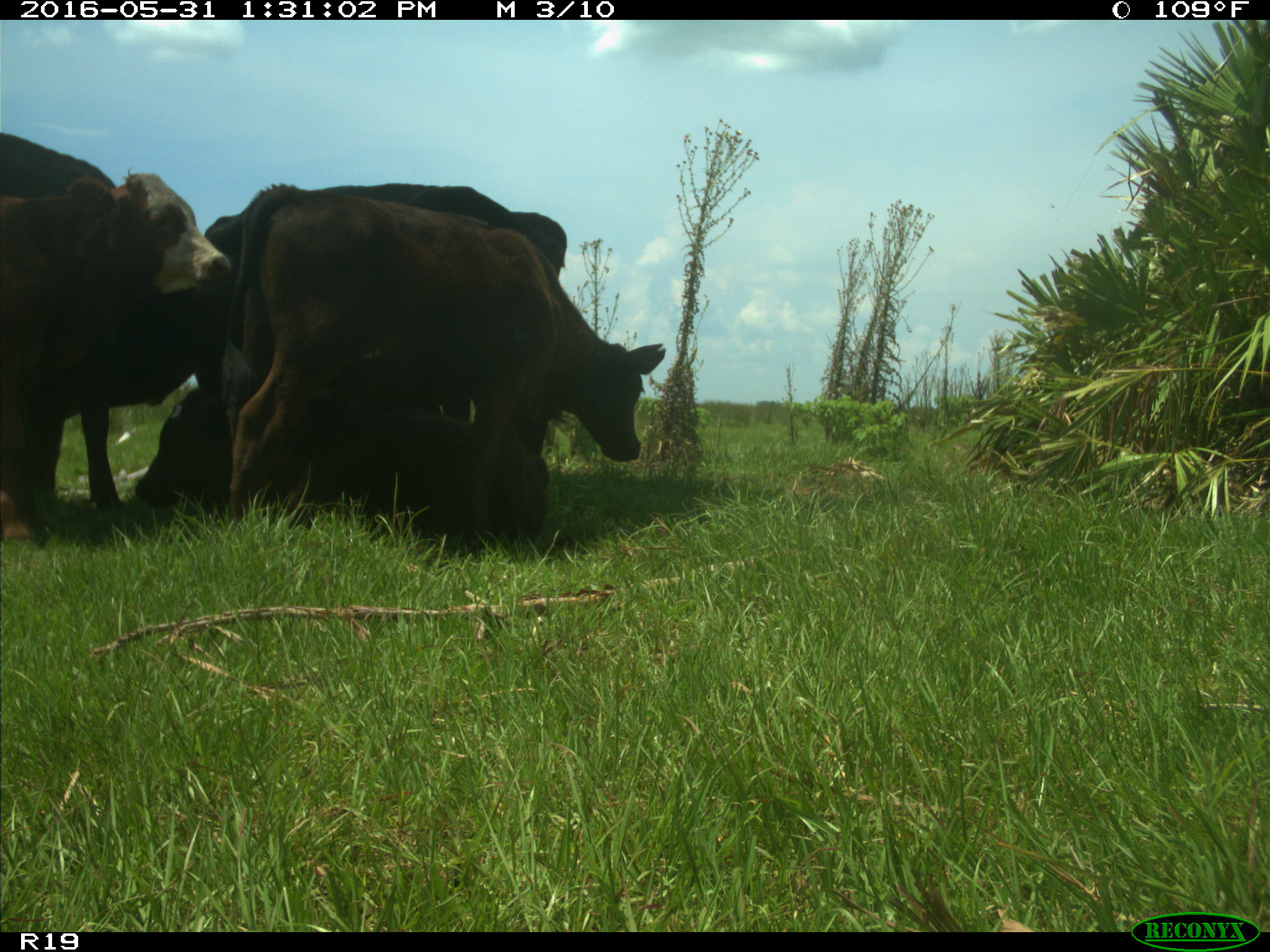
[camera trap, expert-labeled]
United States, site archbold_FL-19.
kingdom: Animalia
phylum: Chordata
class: Mammalia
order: Artiodactyla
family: Bovidae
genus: Bos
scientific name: Bos taurus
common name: domestic cow